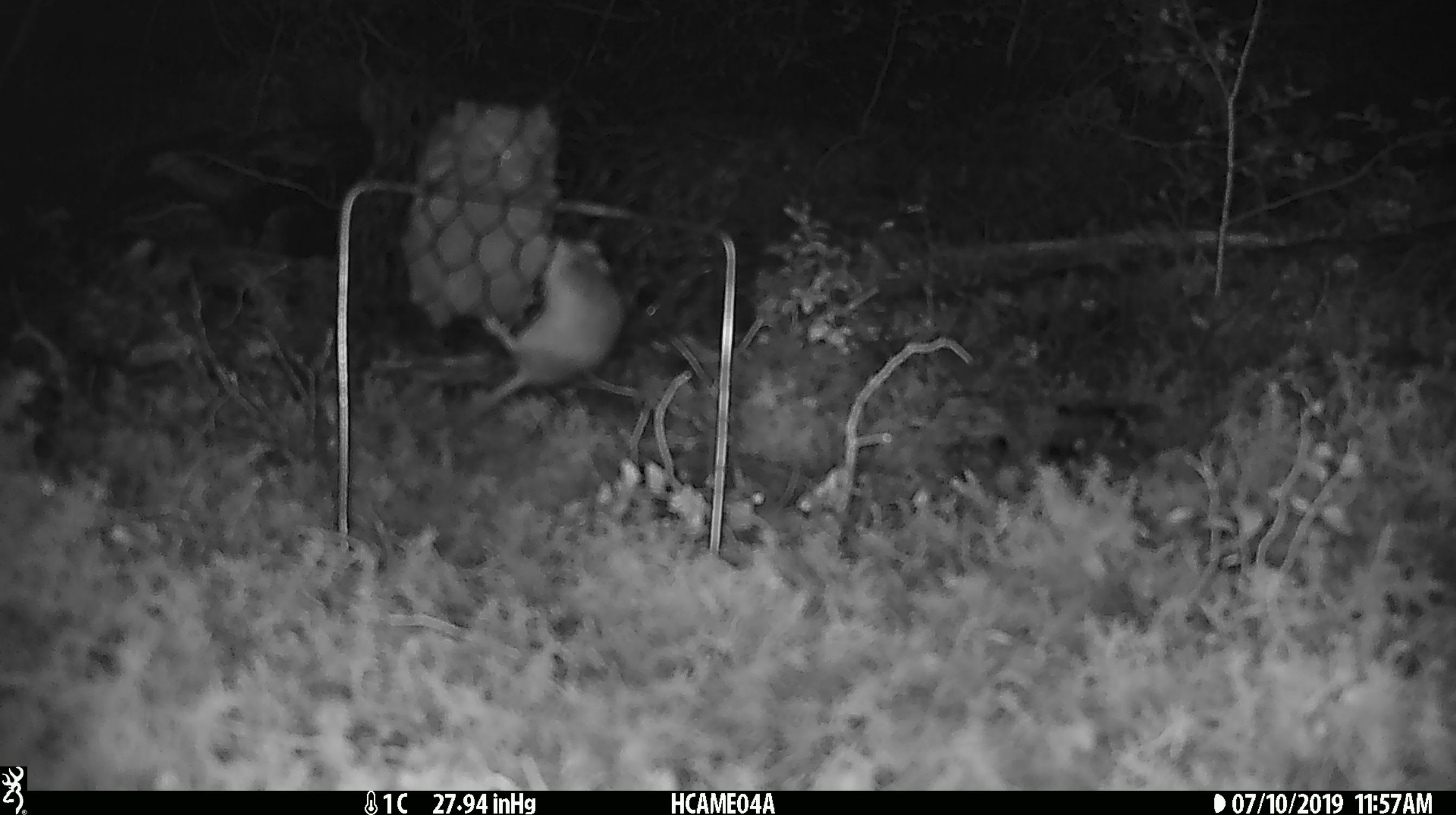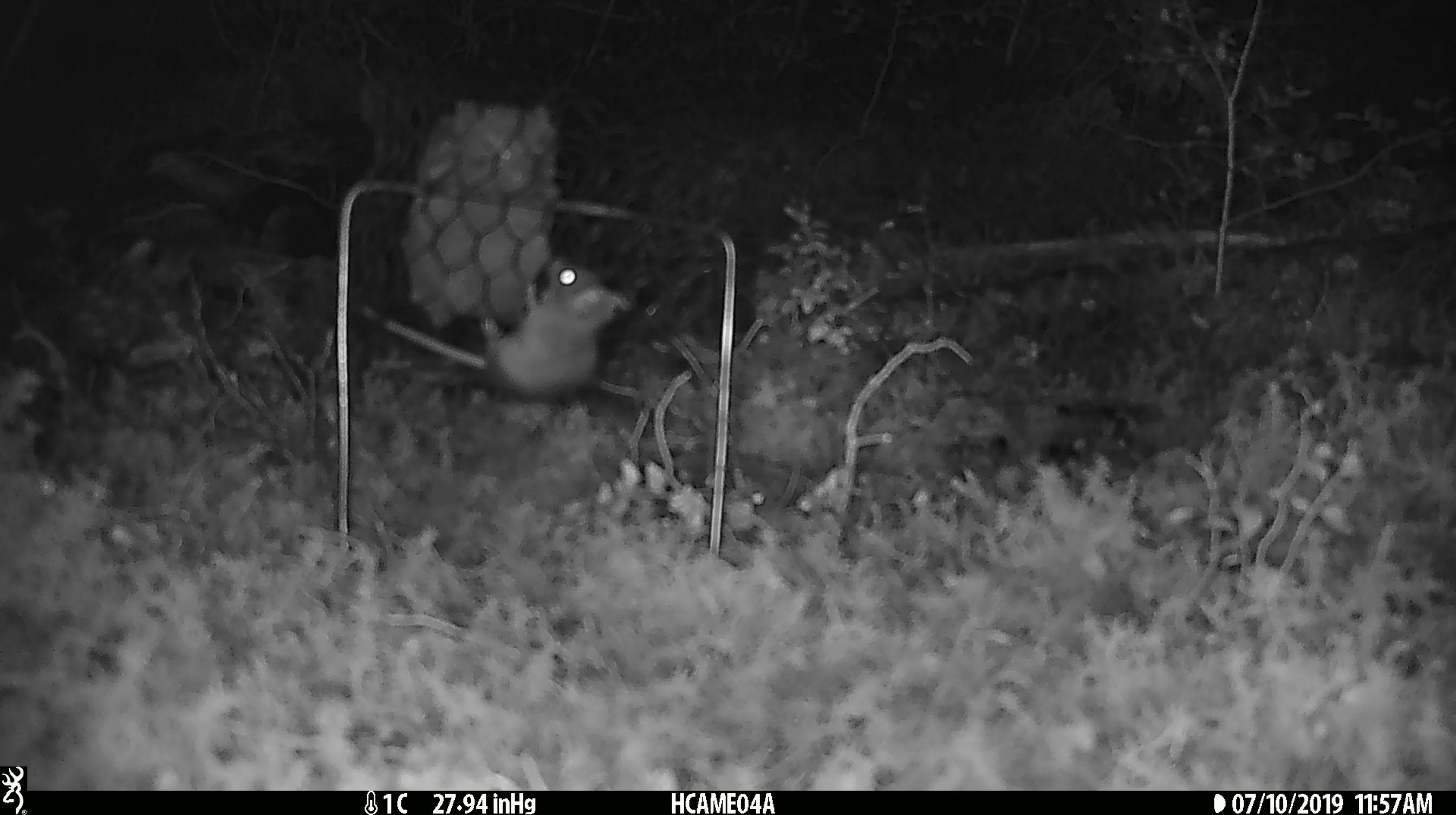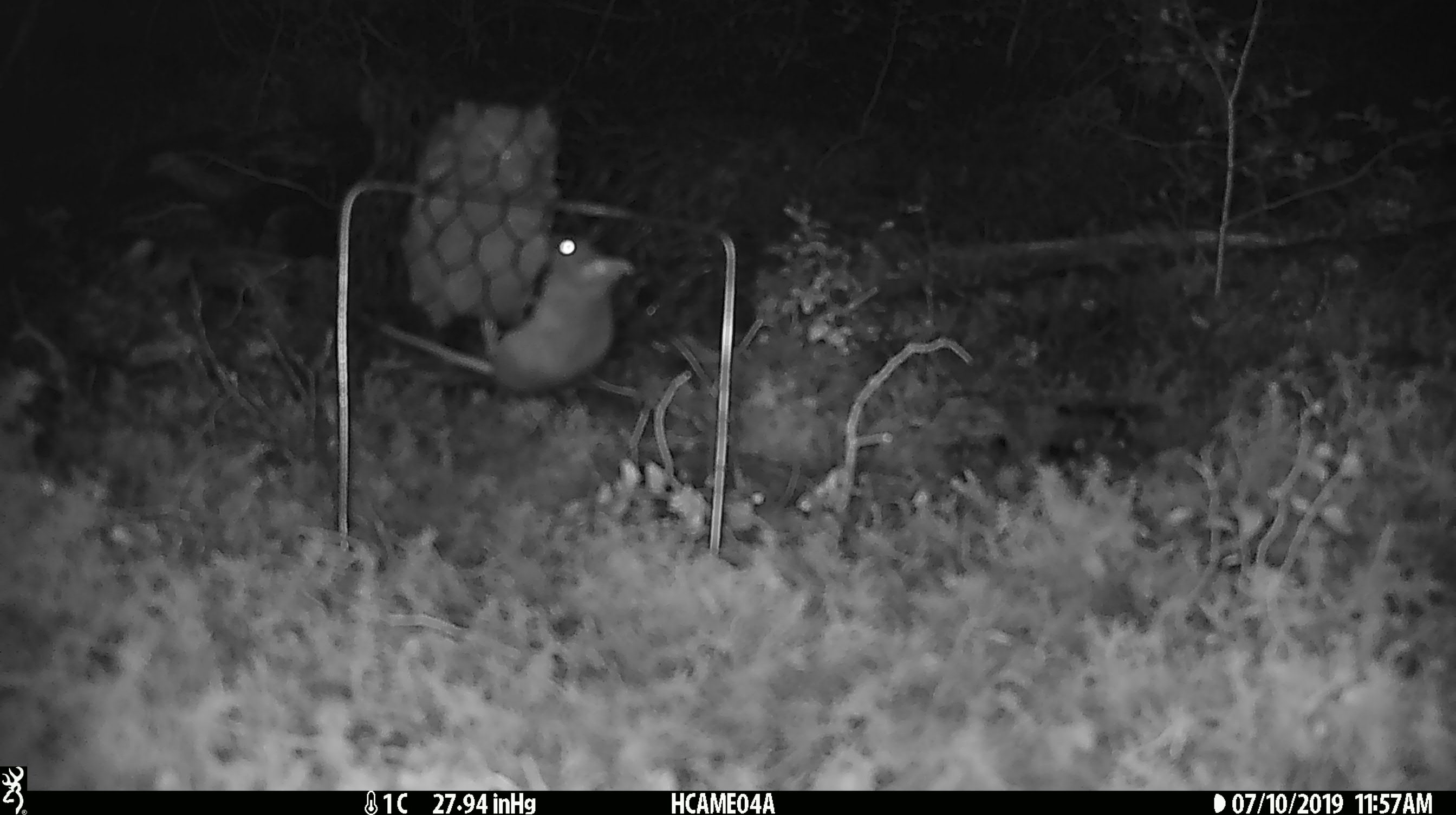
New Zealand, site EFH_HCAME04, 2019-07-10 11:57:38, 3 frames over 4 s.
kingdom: Animalia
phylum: Chordata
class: Mammalia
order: Rodentia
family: Muridae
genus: Mus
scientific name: Mus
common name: mouse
Mouse (Mus).